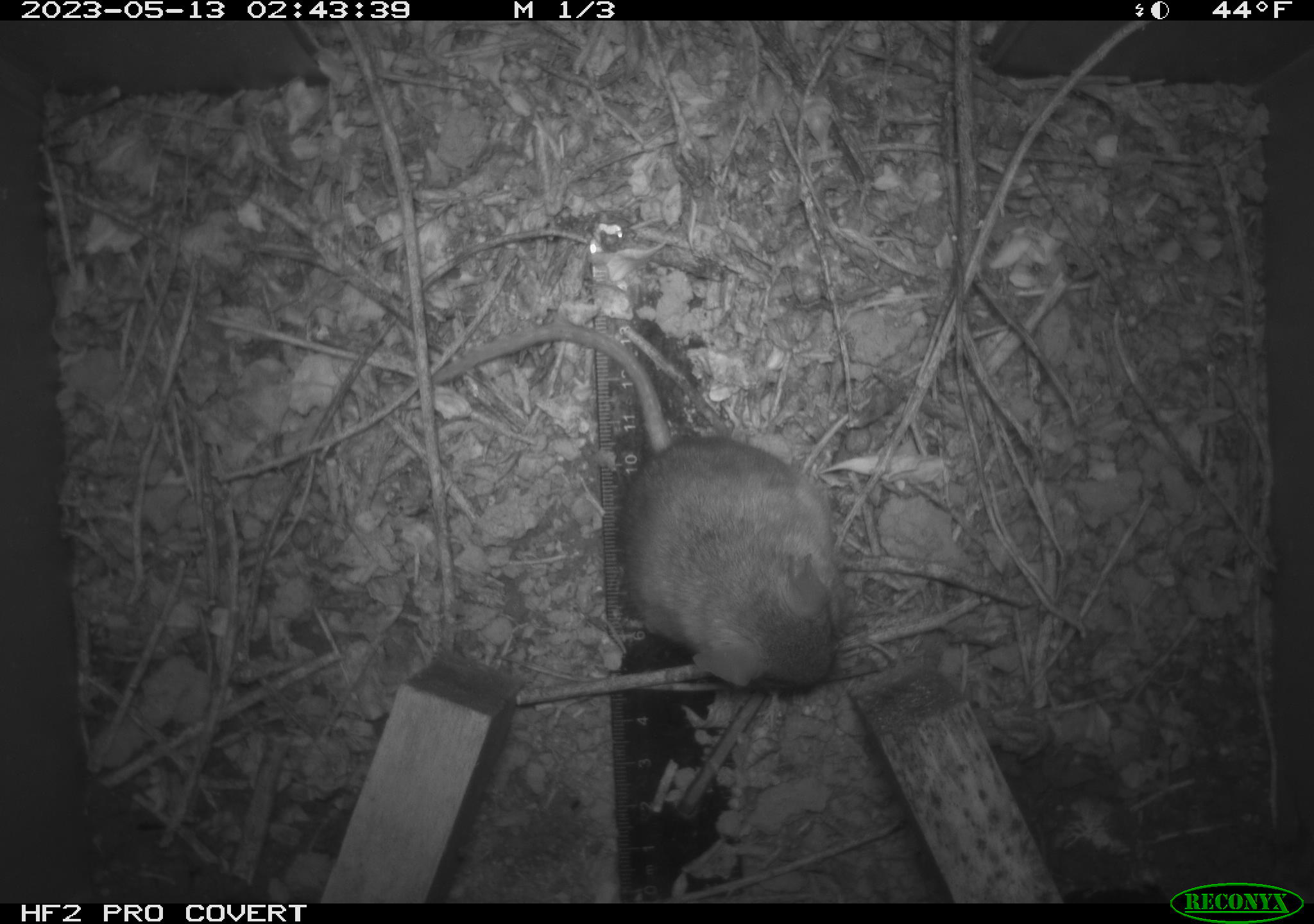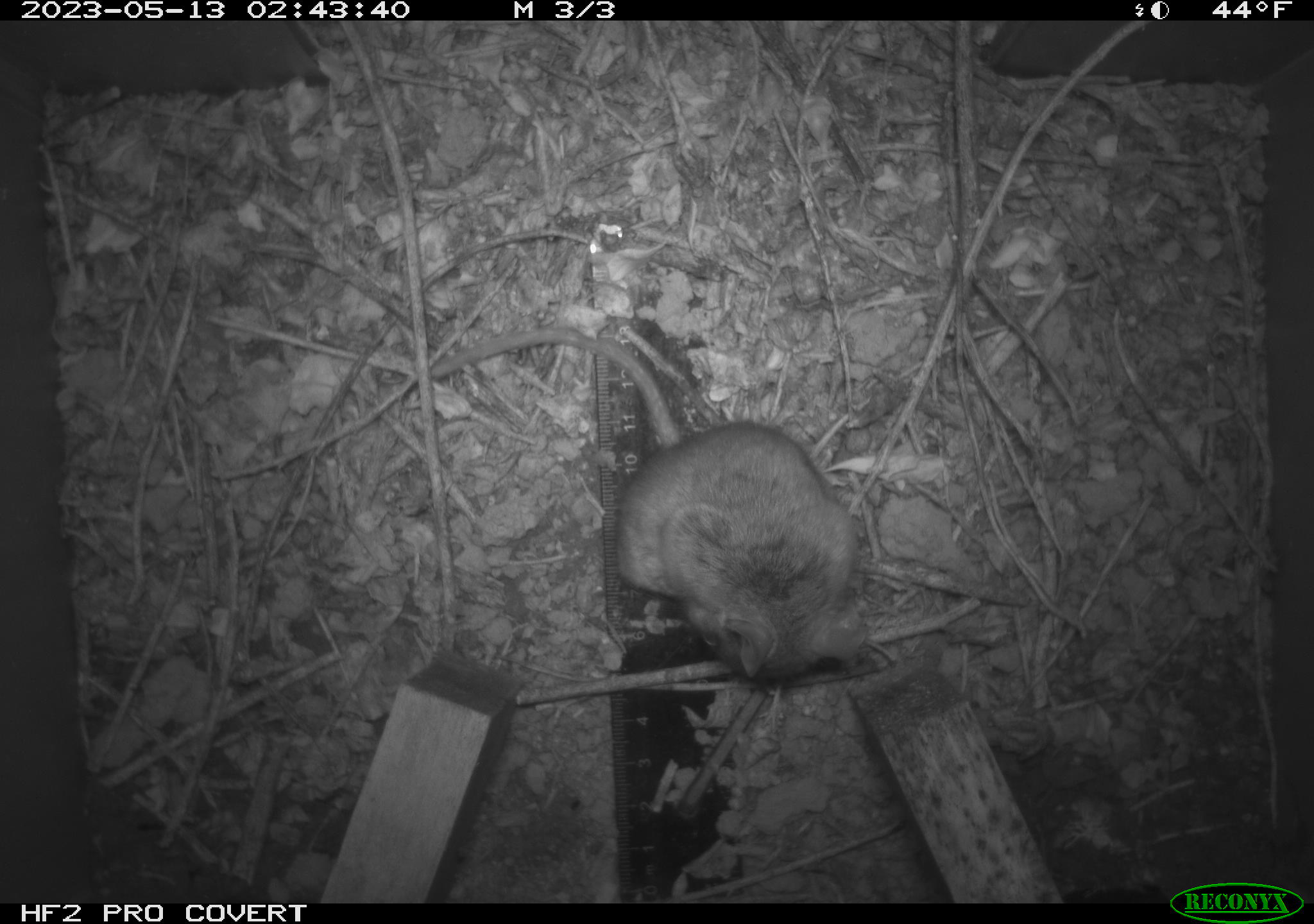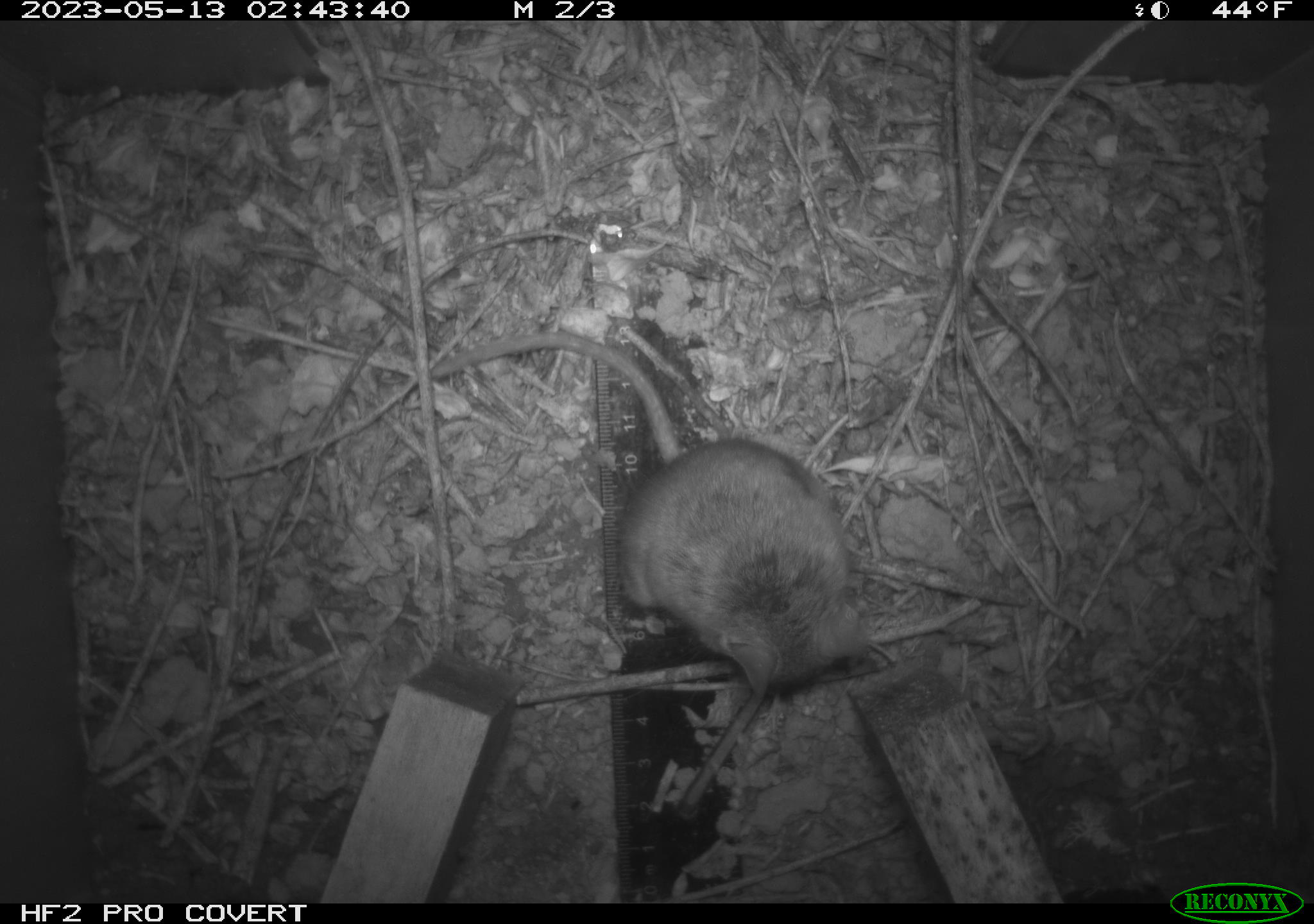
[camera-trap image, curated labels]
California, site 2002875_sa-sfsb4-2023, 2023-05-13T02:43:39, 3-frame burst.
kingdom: Animalia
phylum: Chordata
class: Mammalia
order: Rodentia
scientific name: Rodentia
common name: mouse species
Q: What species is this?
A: Mouse species (Rodentia).